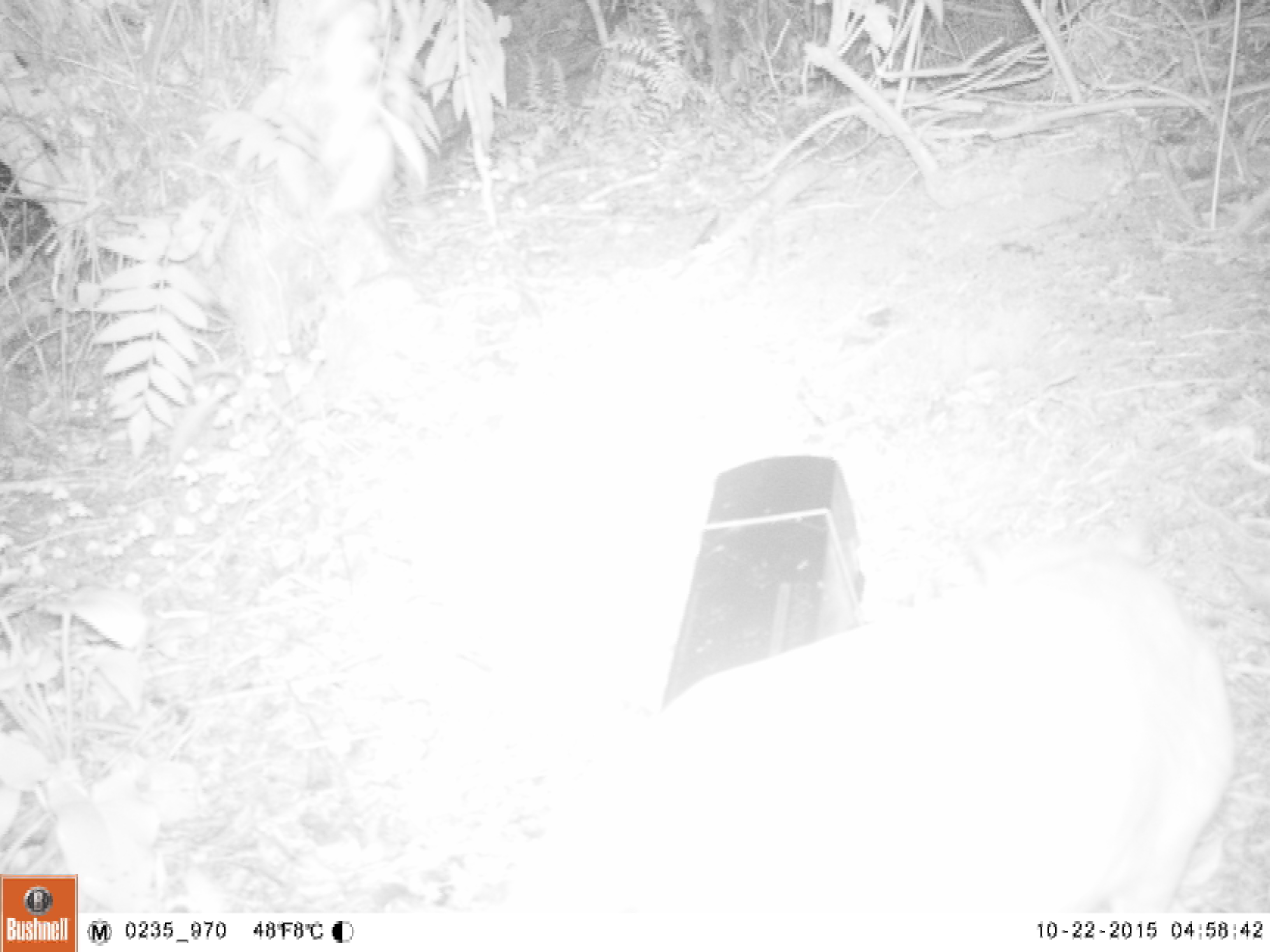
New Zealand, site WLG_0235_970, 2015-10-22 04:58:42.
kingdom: Animalia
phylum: Chordata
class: Mammalia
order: Carnivora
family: Felidae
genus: Felis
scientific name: Felis catus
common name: domestic cat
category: cat